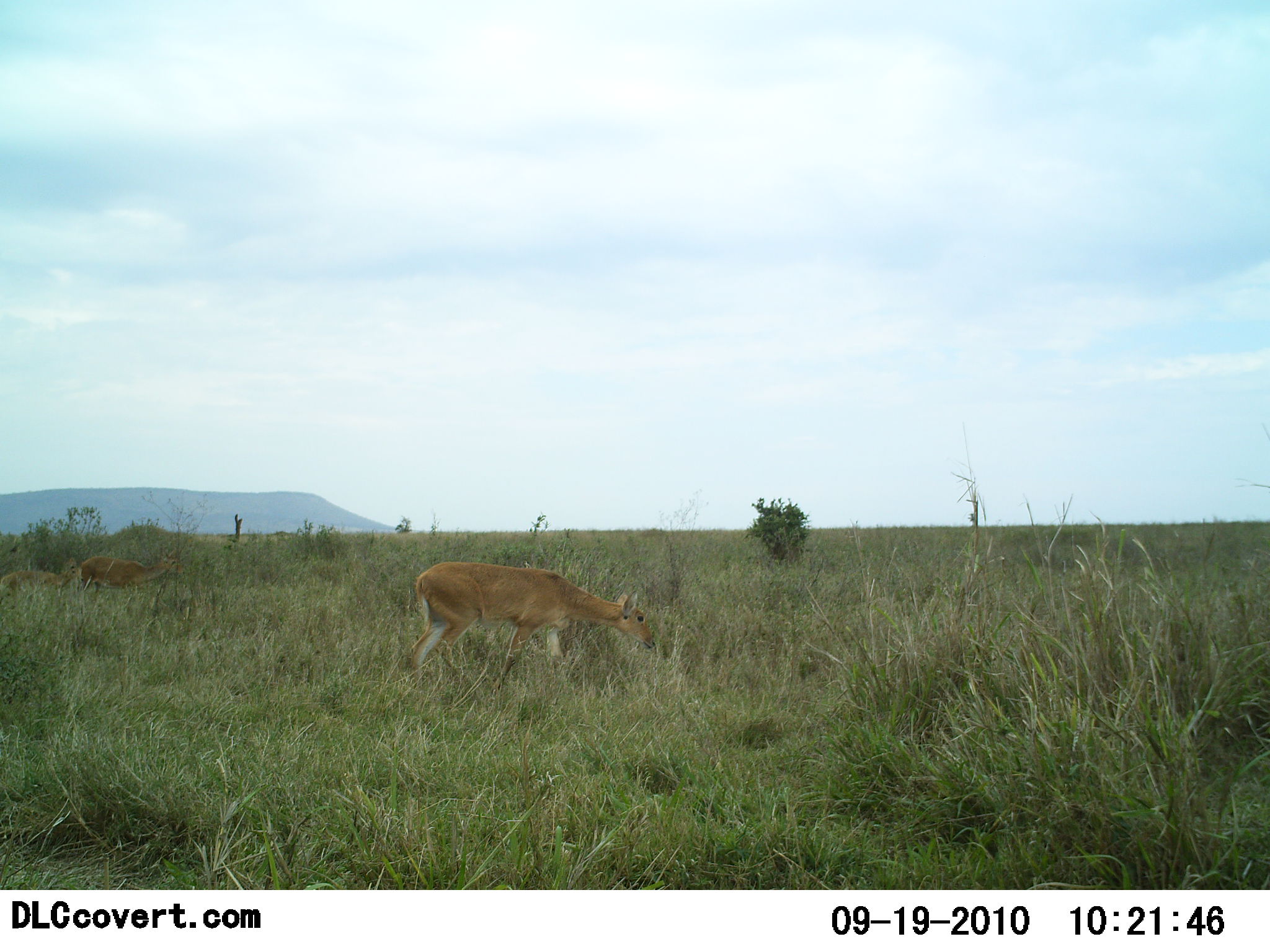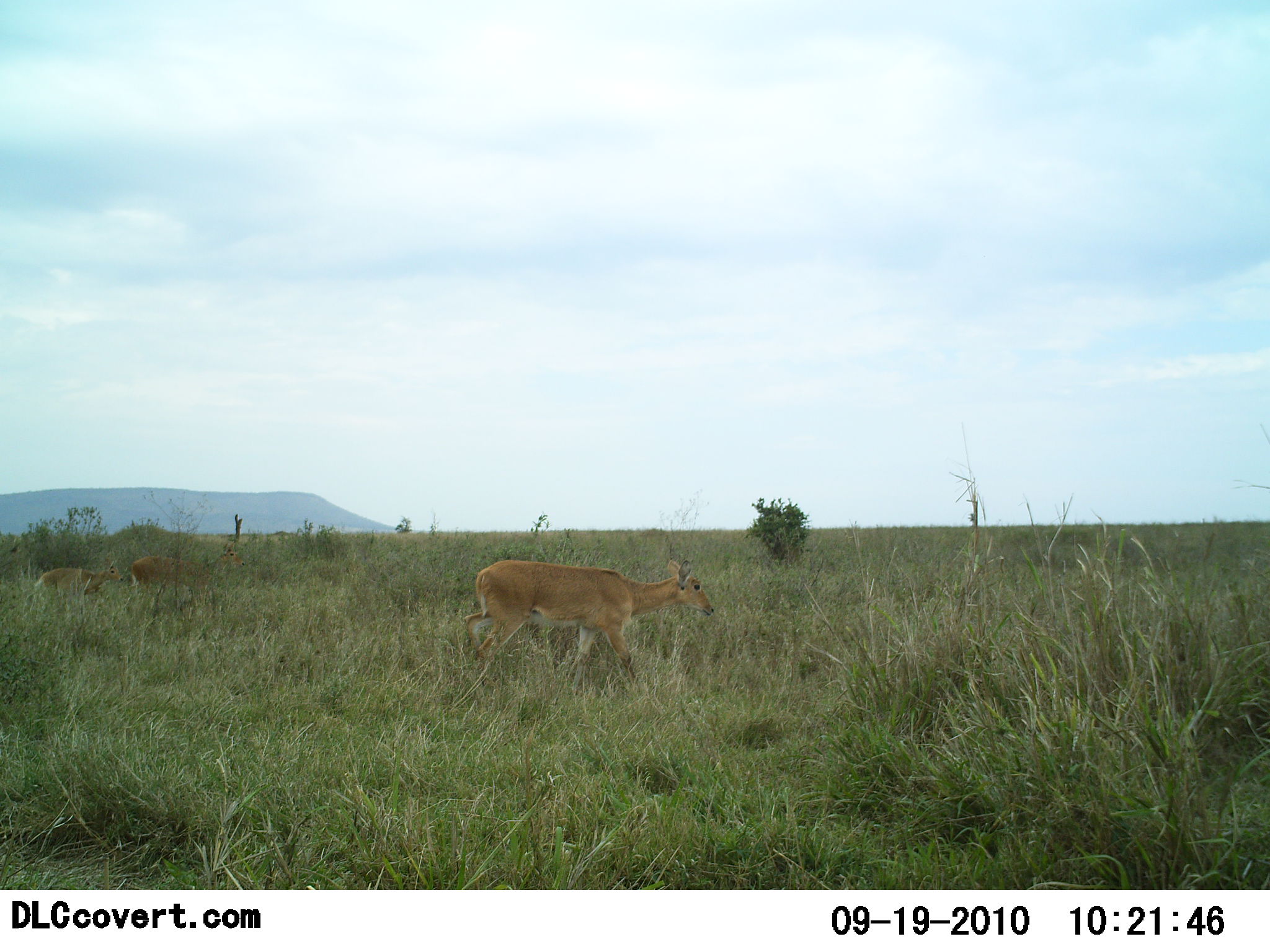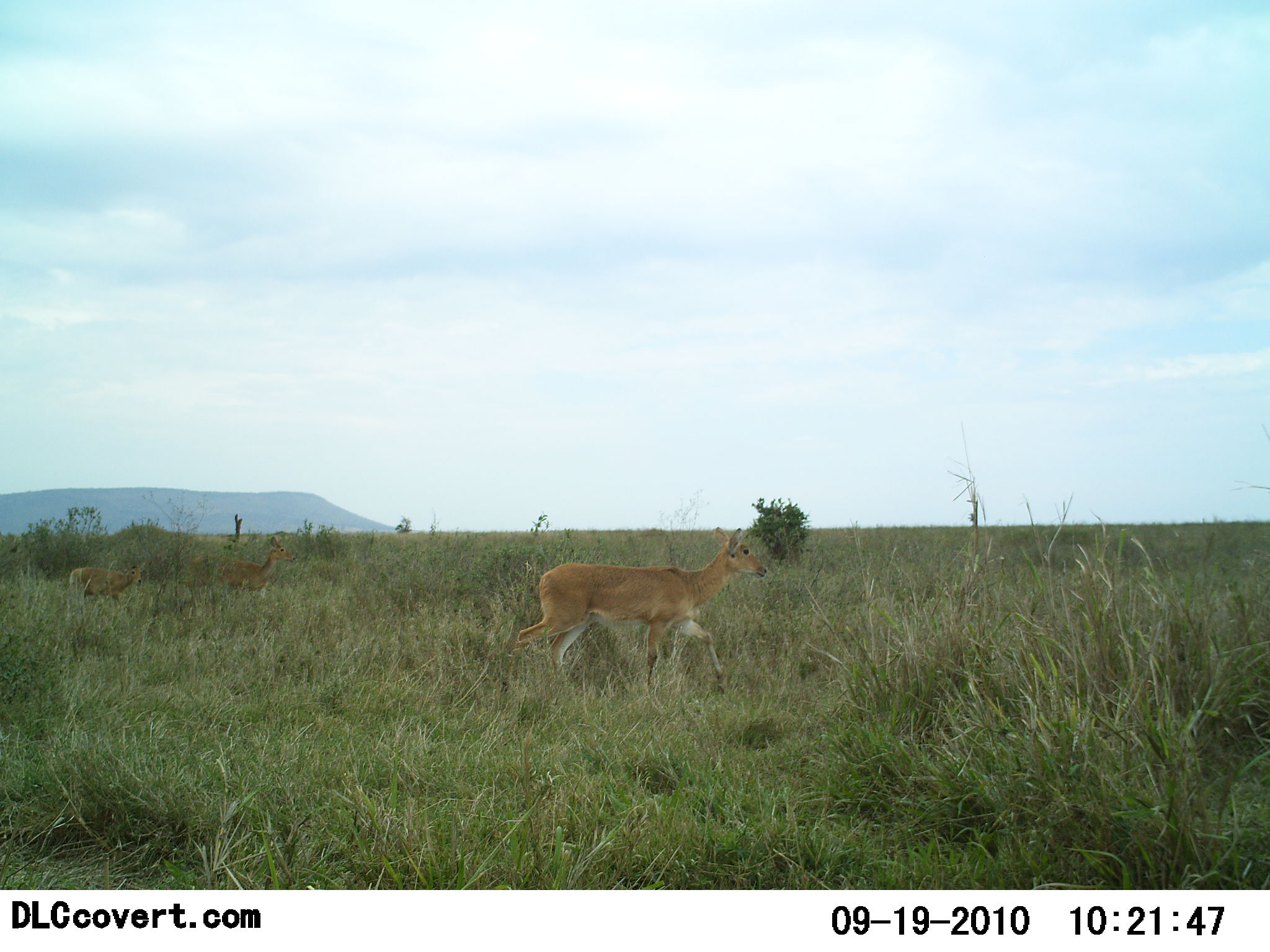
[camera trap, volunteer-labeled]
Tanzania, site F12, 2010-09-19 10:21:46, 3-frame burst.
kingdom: Animalia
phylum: Chordata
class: Mammalia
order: Artiodactyla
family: Bovidae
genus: Redunca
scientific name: Redunca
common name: reedbuck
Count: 3.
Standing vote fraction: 8%.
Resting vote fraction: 0%.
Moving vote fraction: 83%.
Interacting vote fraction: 0%.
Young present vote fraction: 0%.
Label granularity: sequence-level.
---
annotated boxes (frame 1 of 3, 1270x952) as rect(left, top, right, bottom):
animal: rect(407, 561, 656, 698); rect(80, 552, 186, 601); rect(2, 555, 79, 599)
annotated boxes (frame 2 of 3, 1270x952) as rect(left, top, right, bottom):
animal: rect(463, 560, 715, 696); rect(126, 544, 247, 613); rect(31, 561, 123, 604)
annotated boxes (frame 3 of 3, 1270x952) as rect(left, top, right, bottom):
animal: rect(504, 526, 767, 699); rect(184, 537, 297, 610); rect(67, 561, 150, 608)